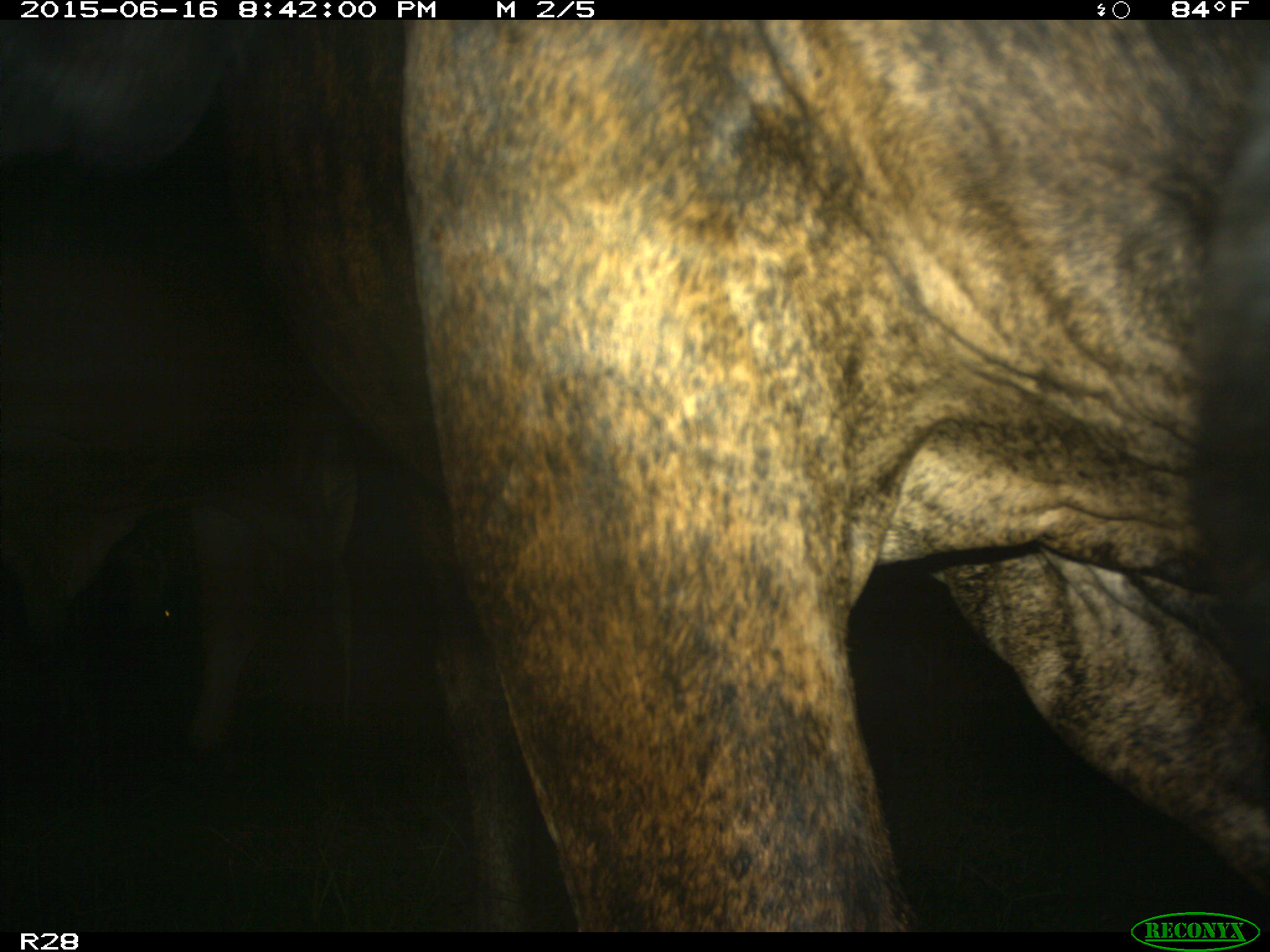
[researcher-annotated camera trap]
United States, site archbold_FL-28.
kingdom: Animalia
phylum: Chordata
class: Mammalia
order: Artiodactyla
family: Bovidae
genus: Bos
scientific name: Bos taurus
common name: domestic cow